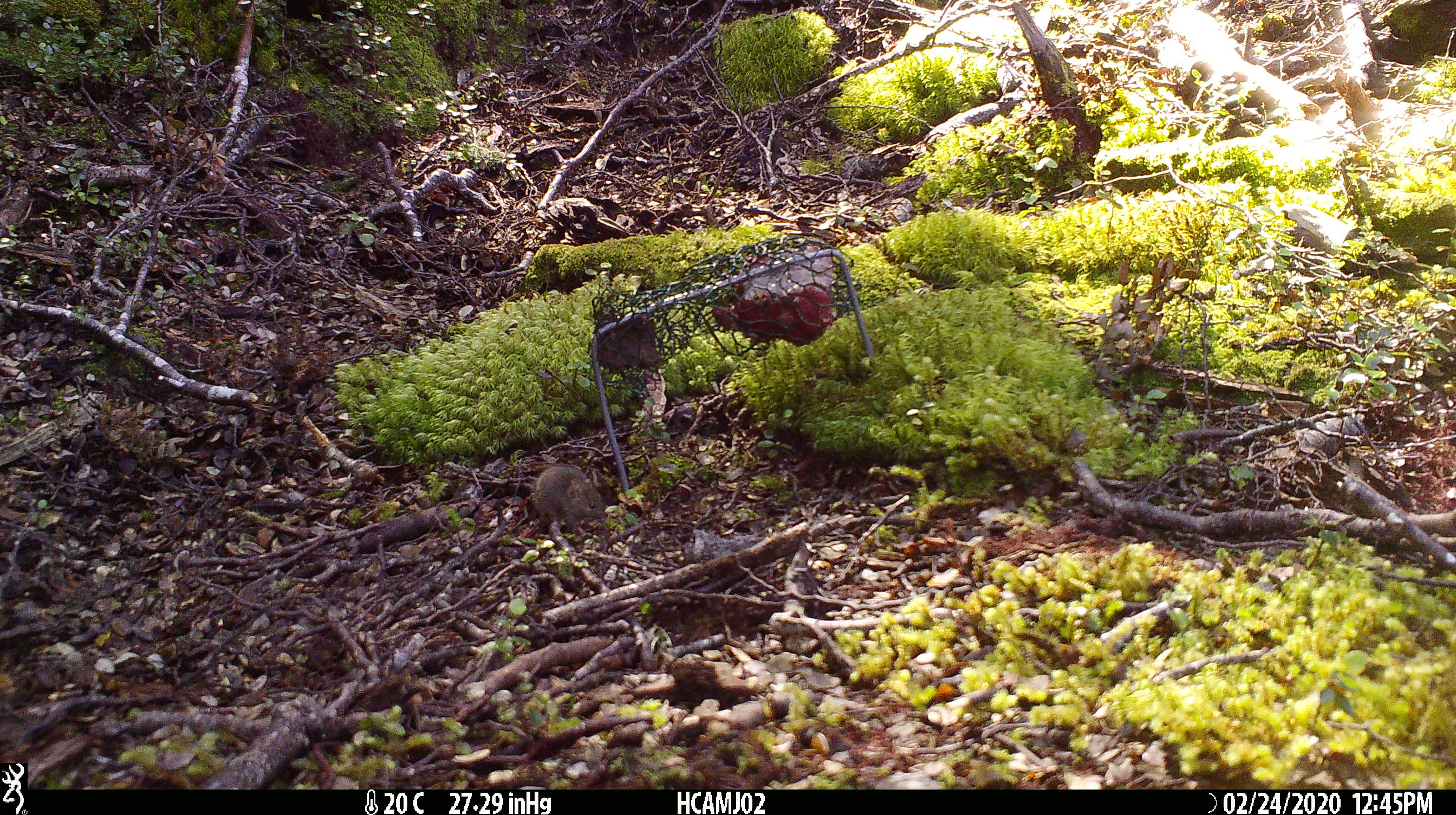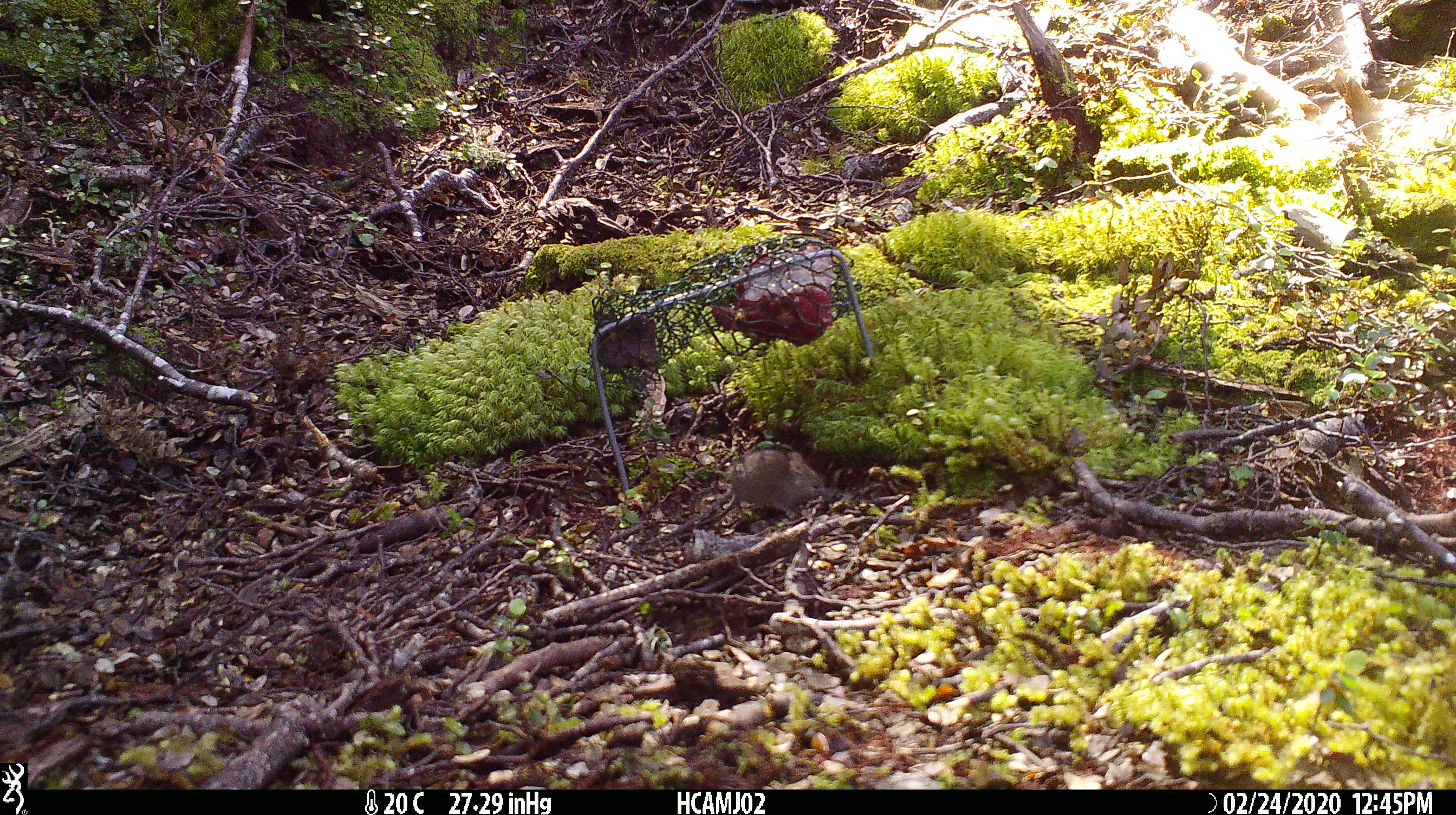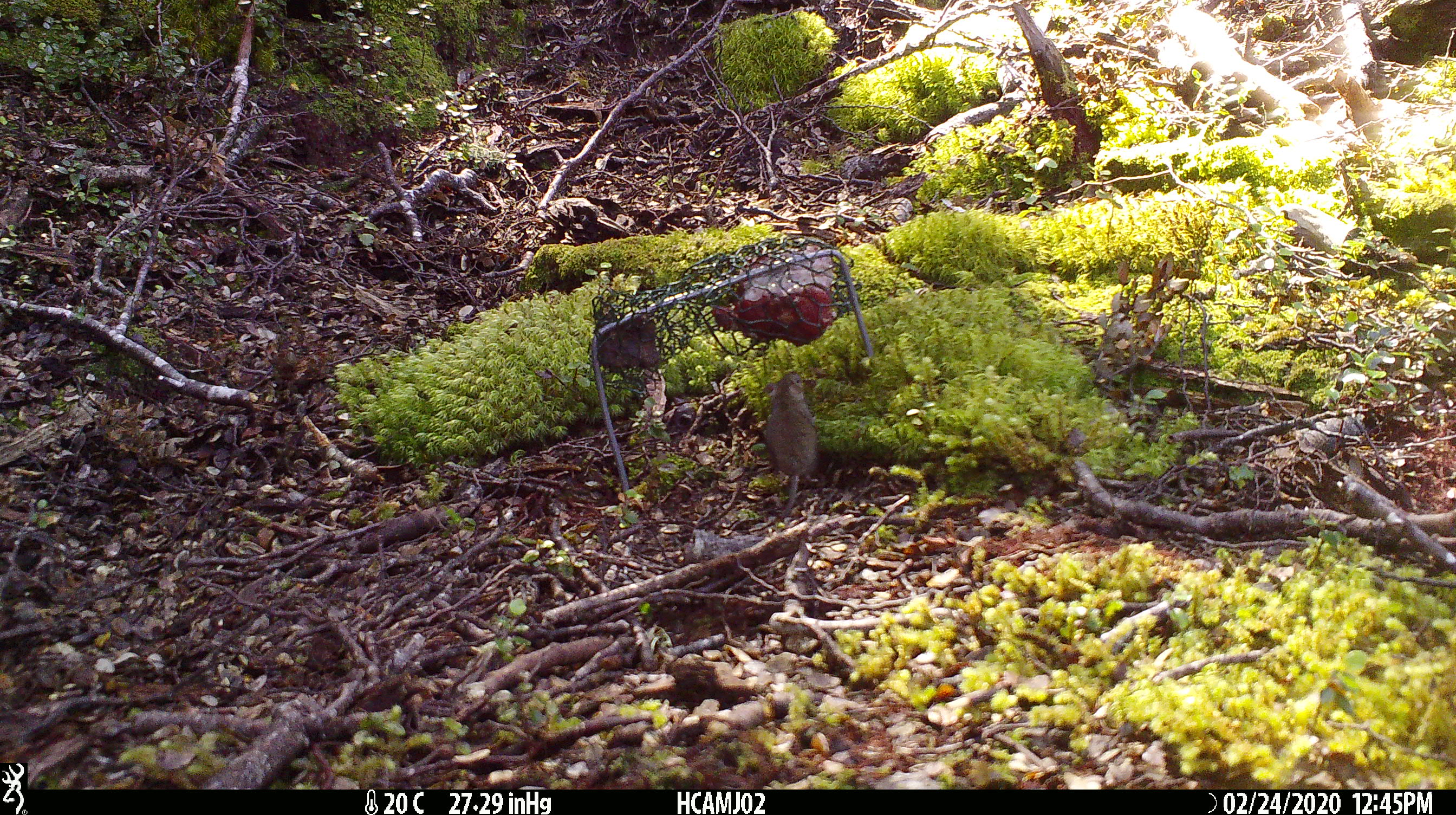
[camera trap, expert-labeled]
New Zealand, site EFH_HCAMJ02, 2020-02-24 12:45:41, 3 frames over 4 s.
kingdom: Animalia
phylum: Chordata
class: Mammalia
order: Rodentia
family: Muridae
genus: Mus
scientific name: Mus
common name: mouse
Mouse (Mus).